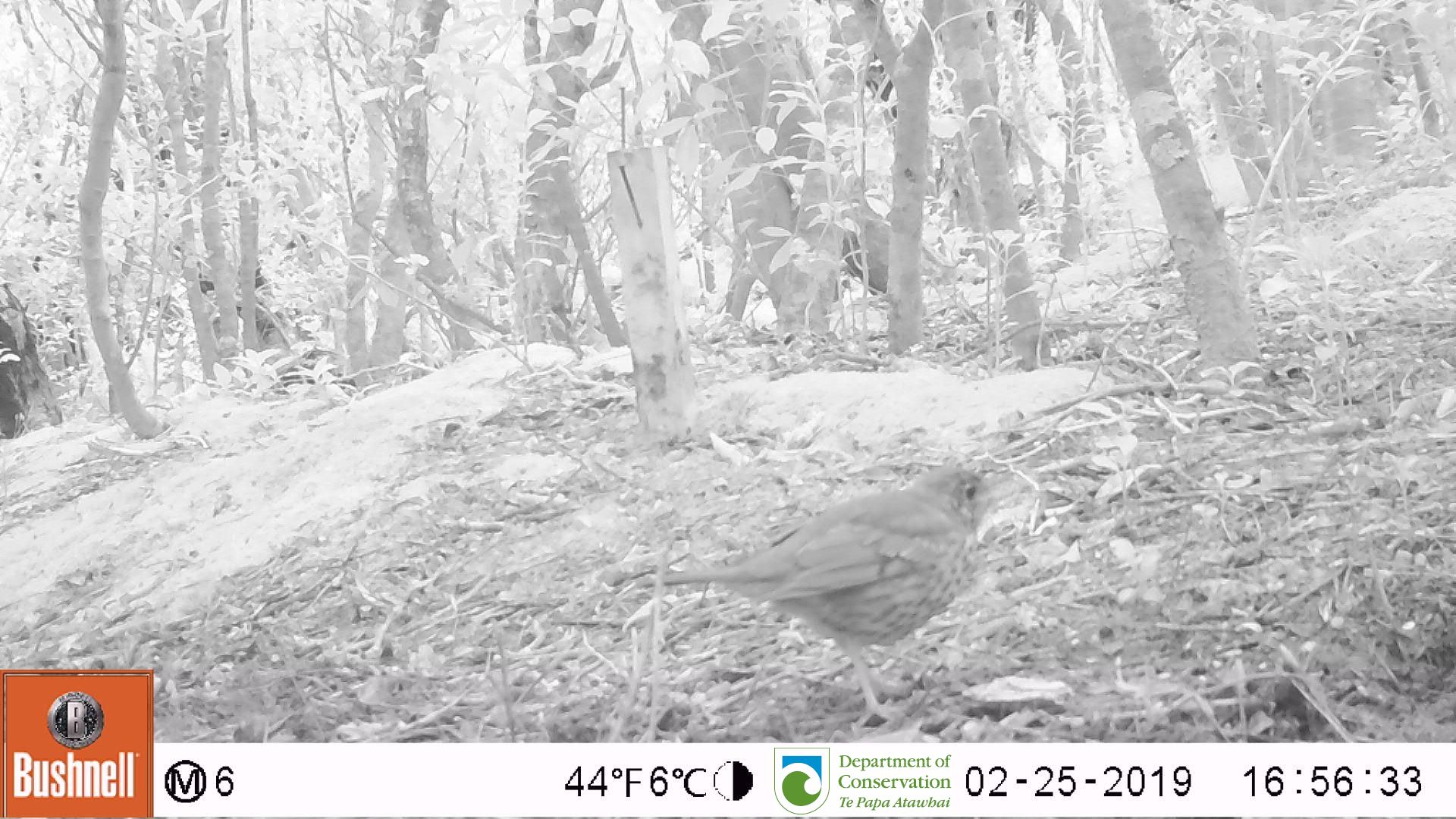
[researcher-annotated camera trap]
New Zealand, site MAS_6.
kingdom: Animalia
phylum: Chordata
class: Aves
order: Passeriformes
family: Turdidae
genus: Turdus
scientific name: Turdus philomelos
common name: song thrush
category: thrush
Thrush (song thrush) (Turdus philomelos).